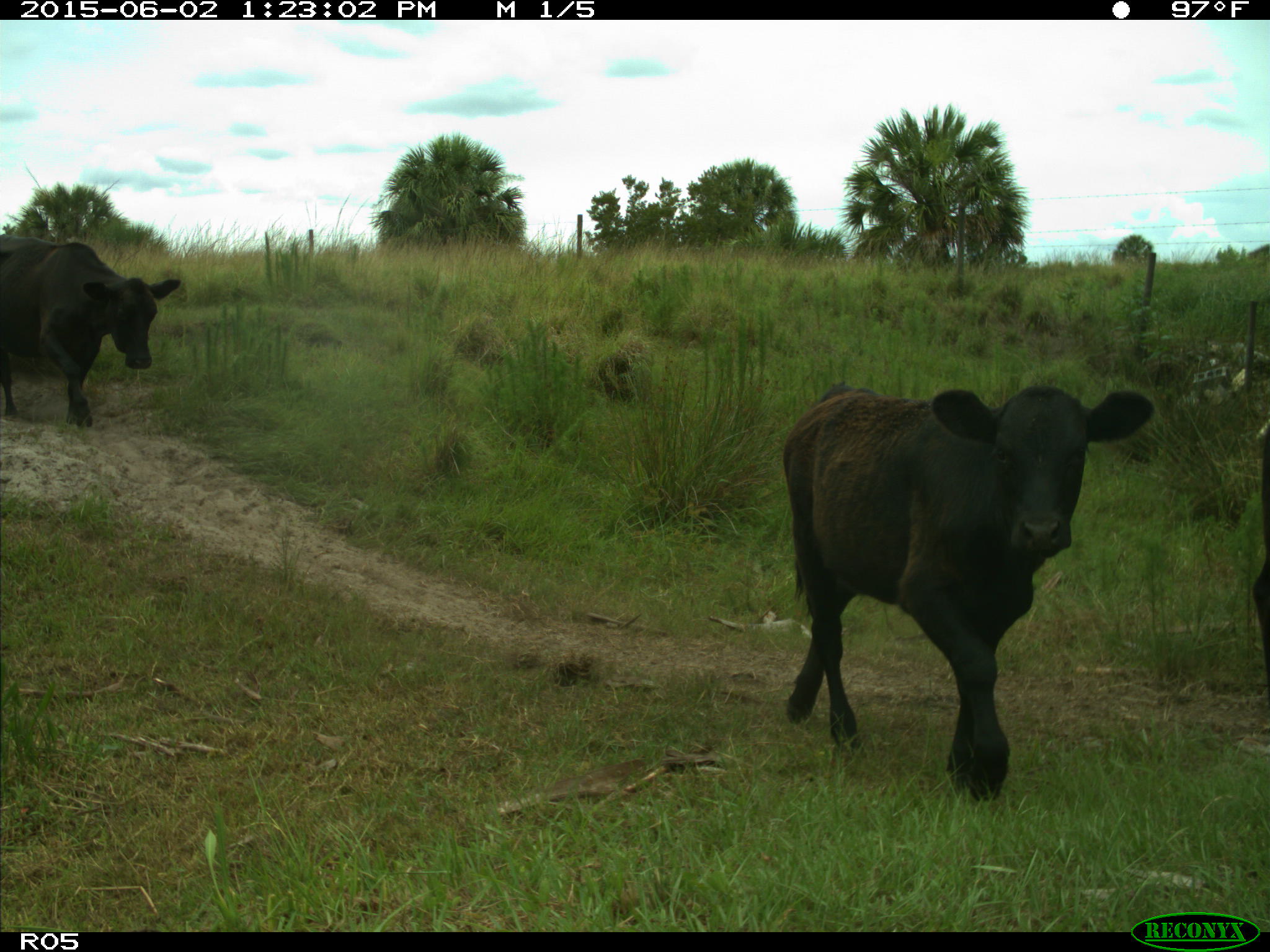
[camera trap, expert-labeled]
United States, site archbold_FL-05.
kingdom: Animalia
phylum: Chordata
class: Mammalia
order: Artiodactyla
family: Bovidae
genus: Bos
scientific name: Bos taurus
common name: domestic cow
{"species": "Bos taurus (domestic cow)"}